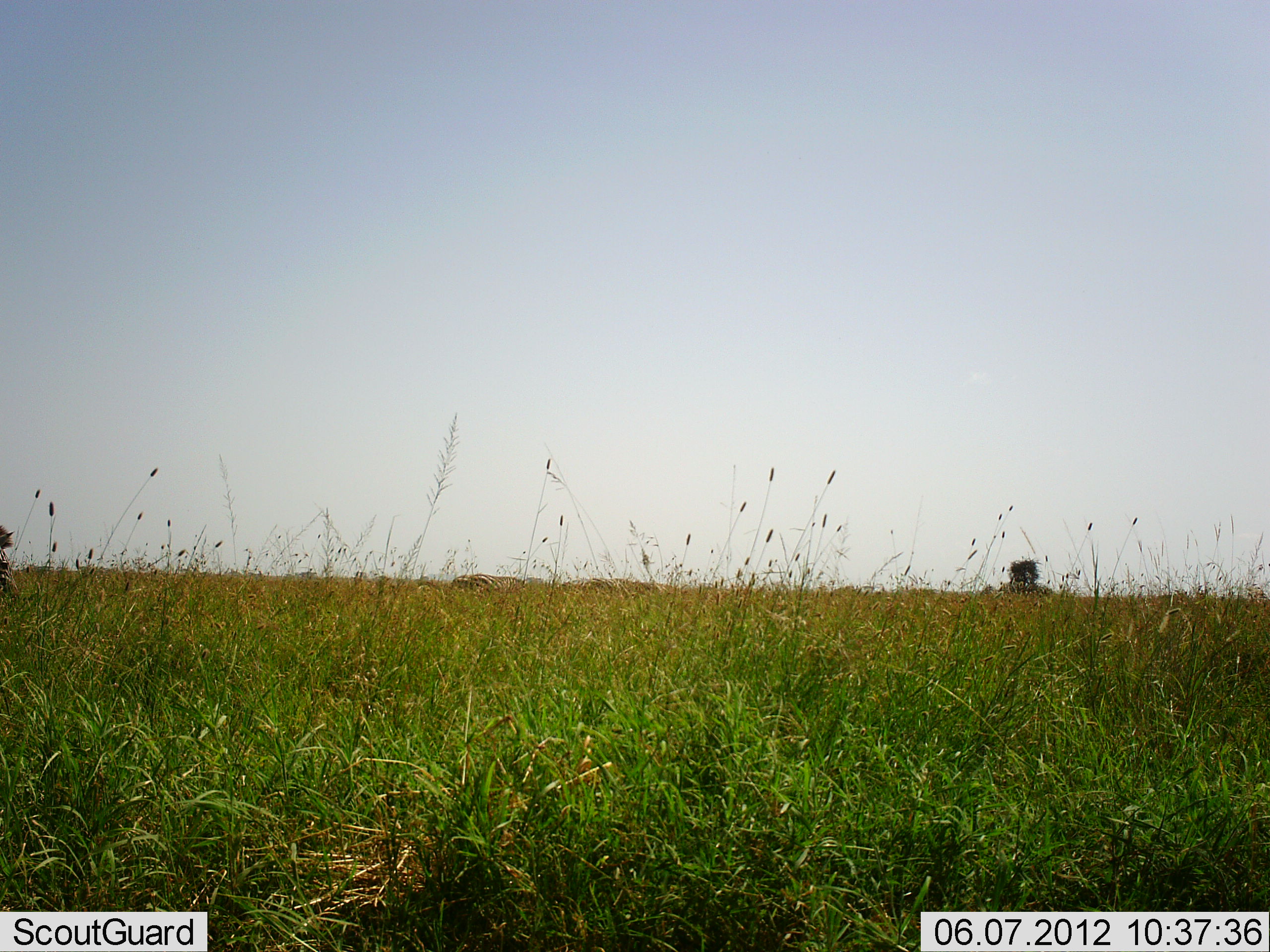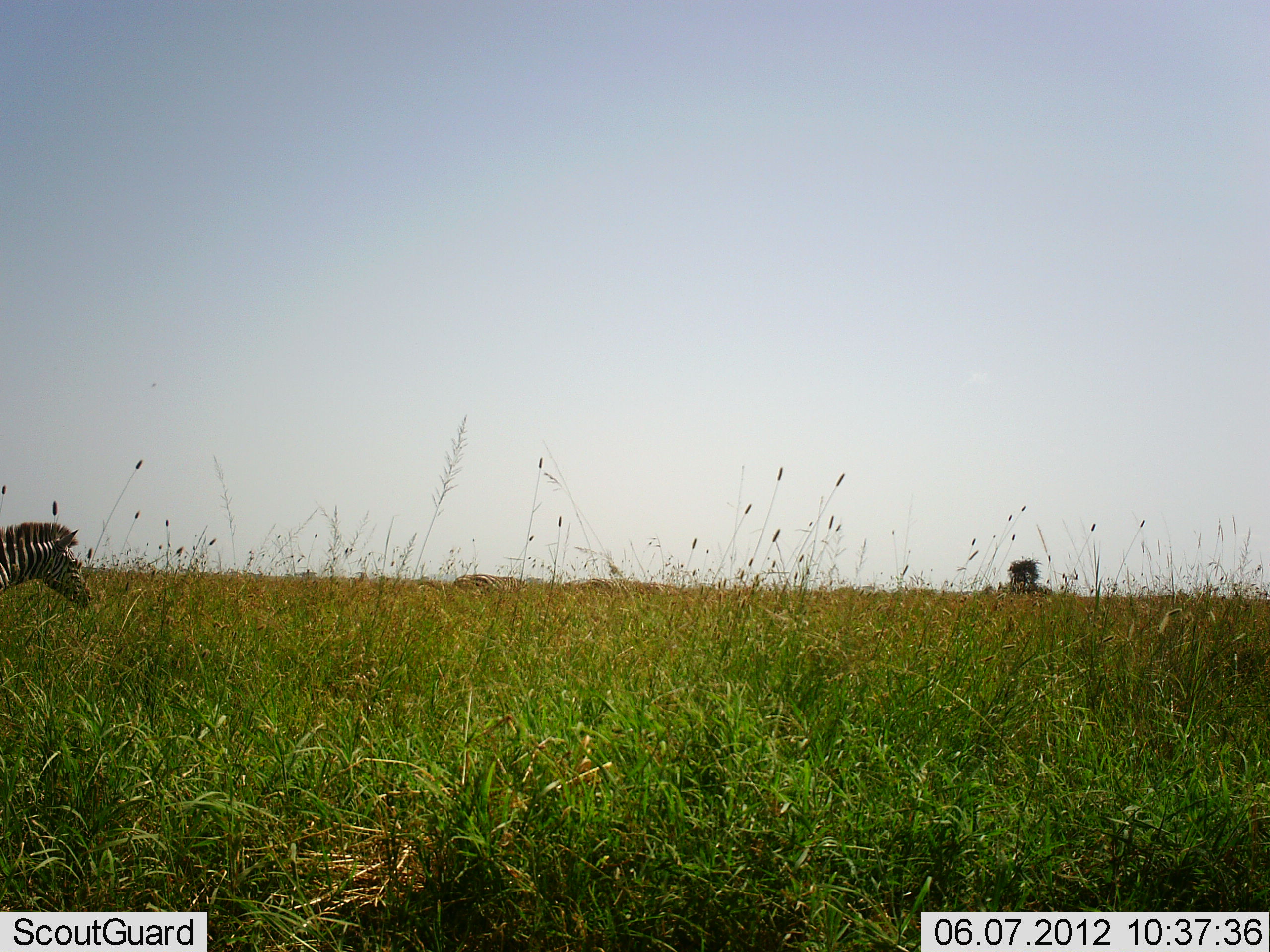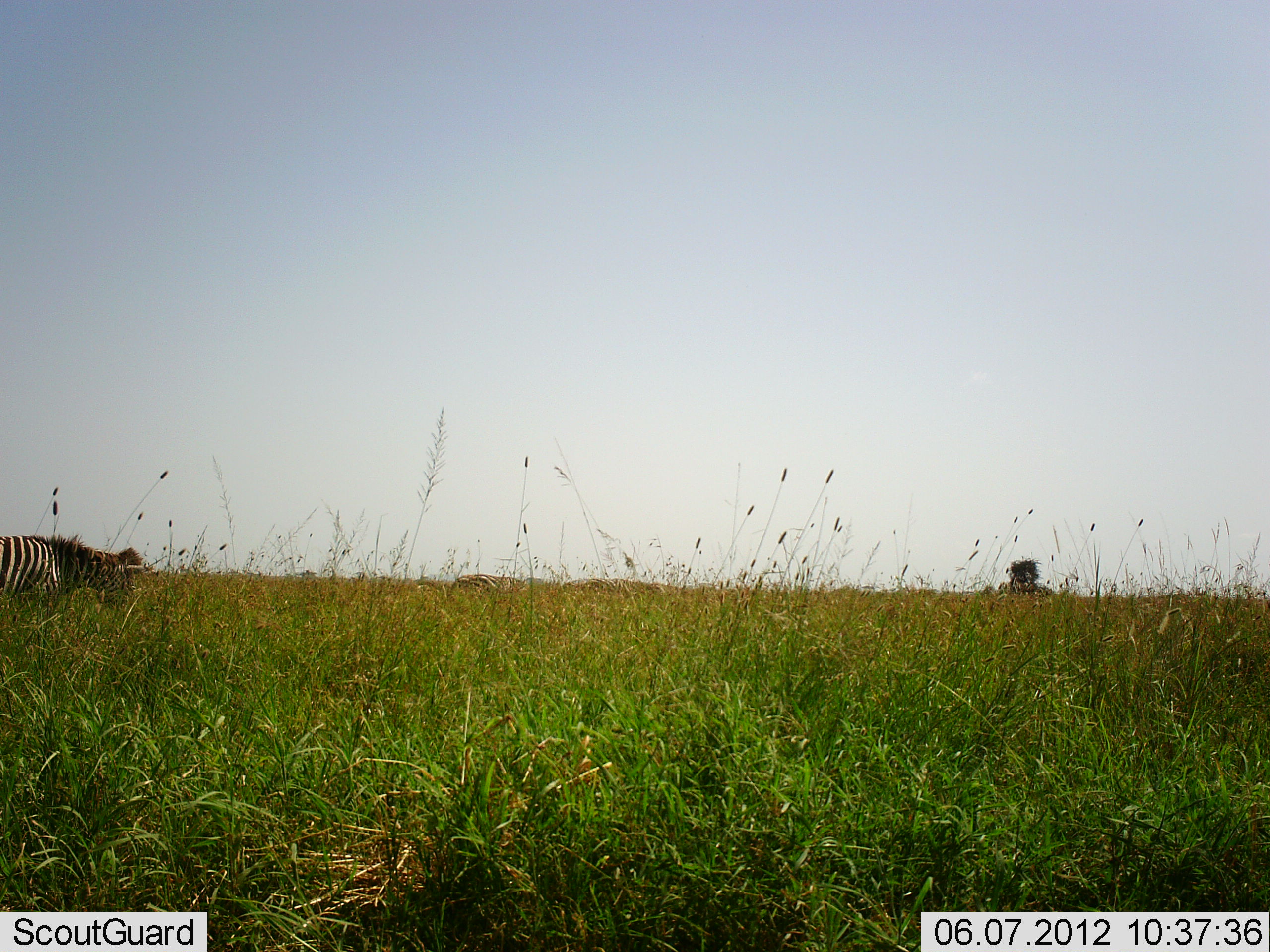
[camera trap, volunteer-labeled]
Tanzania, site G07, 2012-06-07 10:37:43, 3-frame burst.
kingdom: Animalia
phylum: Chordata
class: Mammalia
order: Perissodactyla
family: Equidae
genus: Equus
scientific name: Equus quagga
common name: plains zebra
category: zebra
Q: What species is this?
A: Zebra (plains zebra) (Equus quagga).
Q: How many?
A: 1.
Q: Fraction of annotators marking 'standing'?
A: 10%.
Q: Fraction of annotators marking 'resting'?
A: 0%.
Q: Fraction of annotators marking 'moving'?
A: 100%.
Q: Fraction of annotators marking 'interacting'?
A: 0%.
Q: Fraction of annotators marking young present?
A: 0%.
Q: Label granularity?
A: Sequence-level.